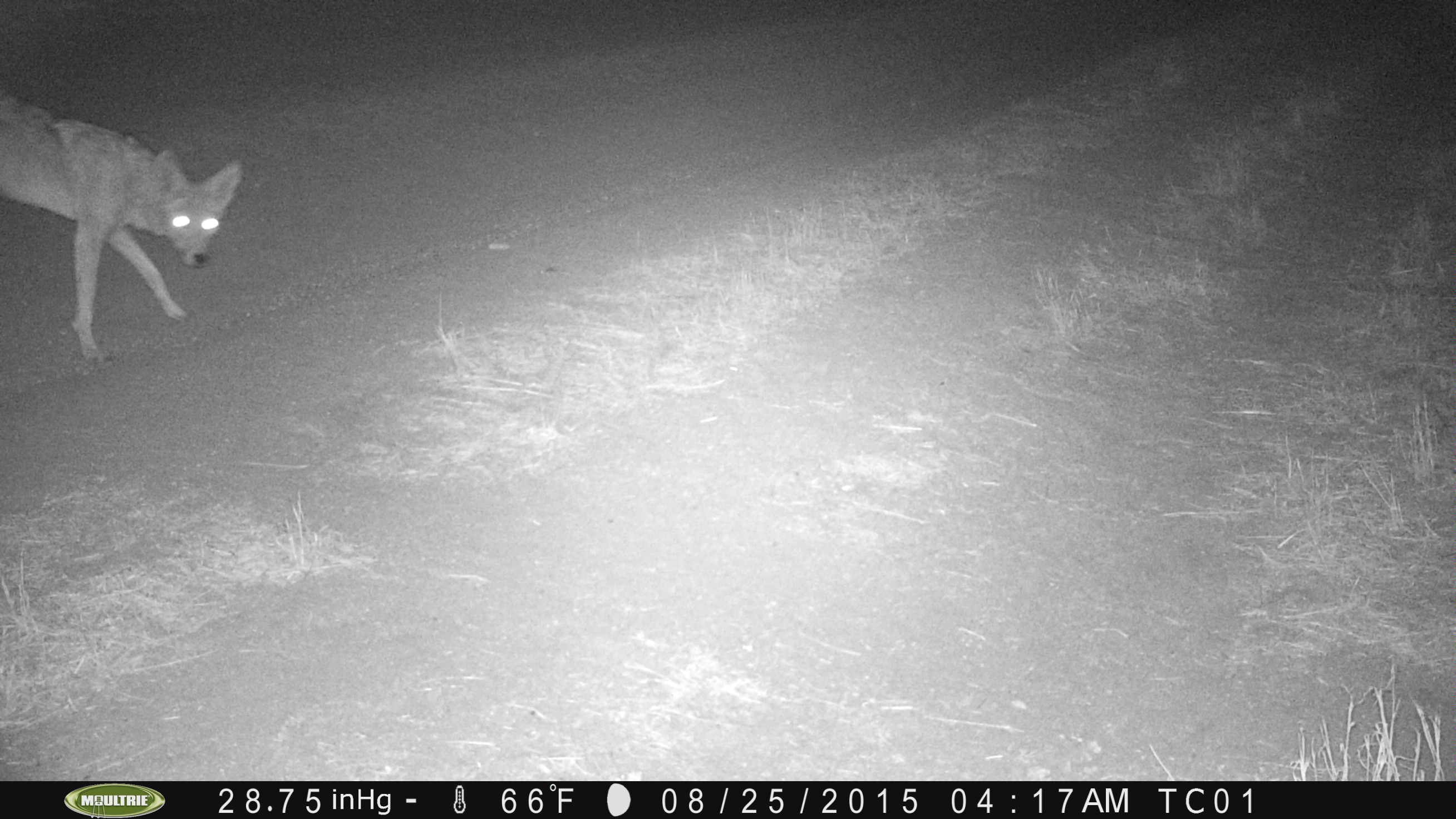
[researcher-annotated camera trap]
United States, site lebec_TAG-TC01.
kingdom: Animalia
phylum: Chordata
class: Mammalia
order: Carnivora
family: Canidae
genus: Canis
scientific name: Canis latrans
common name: coyote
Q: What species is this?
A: Canis latrans (coyote).